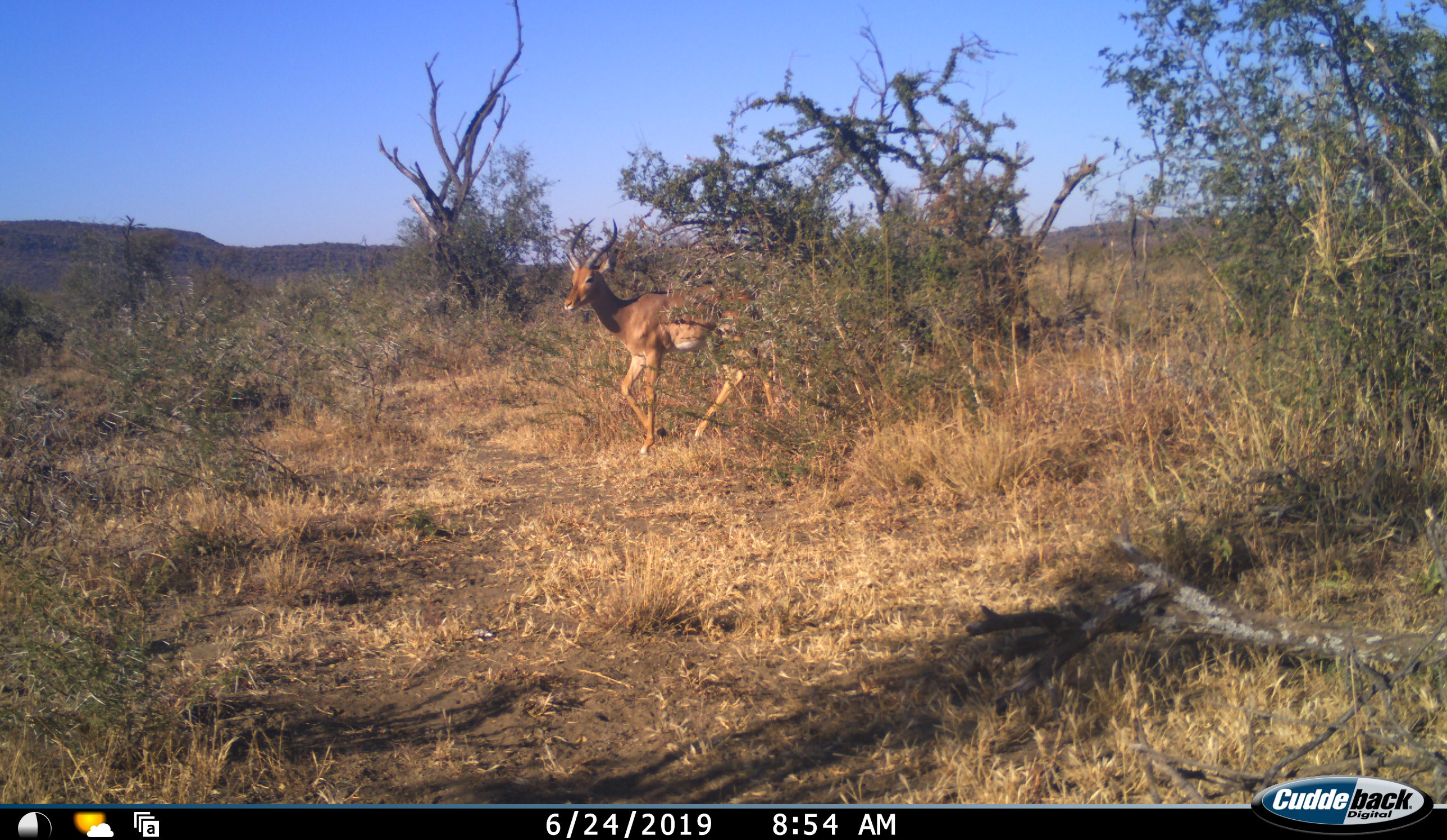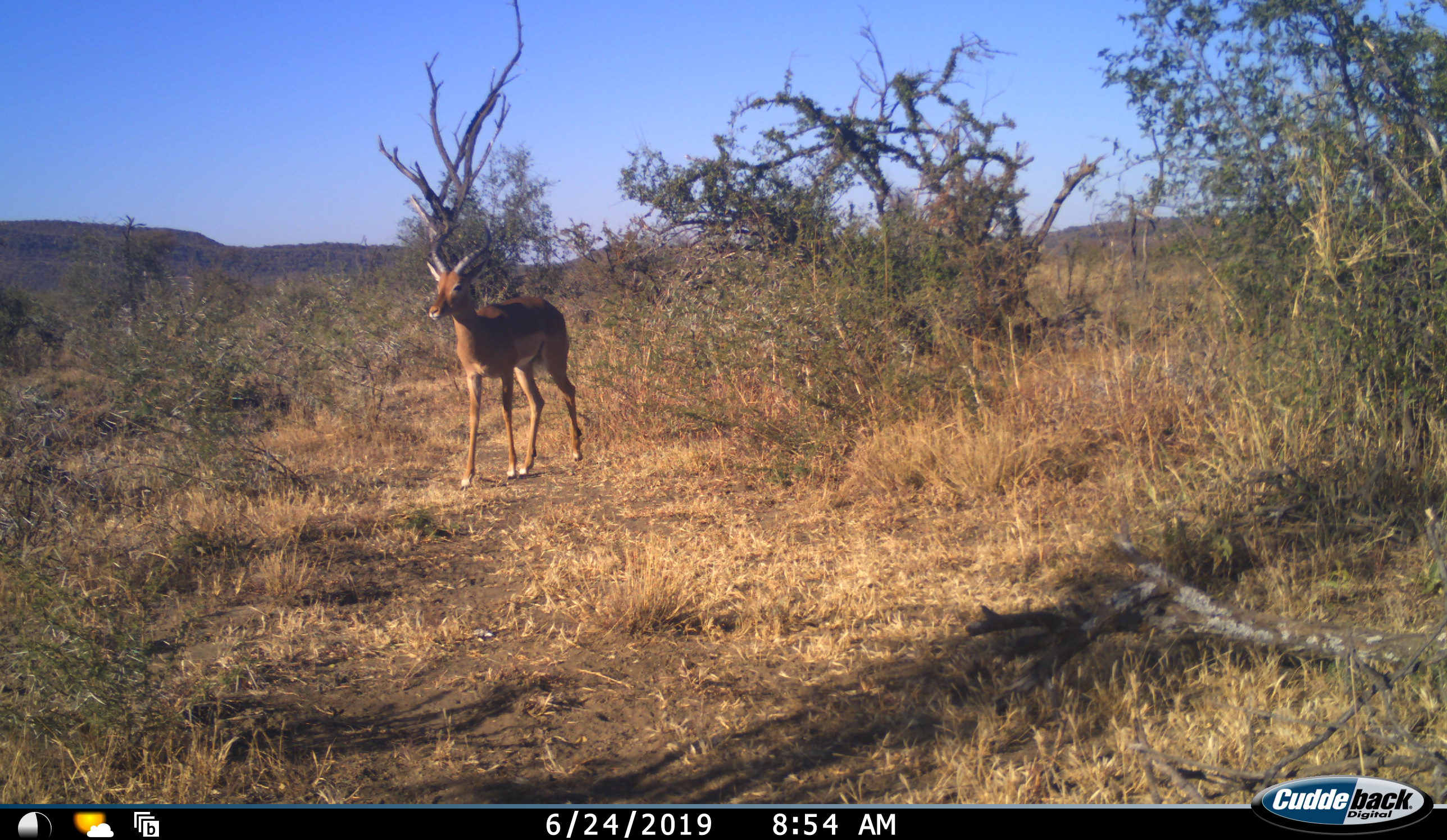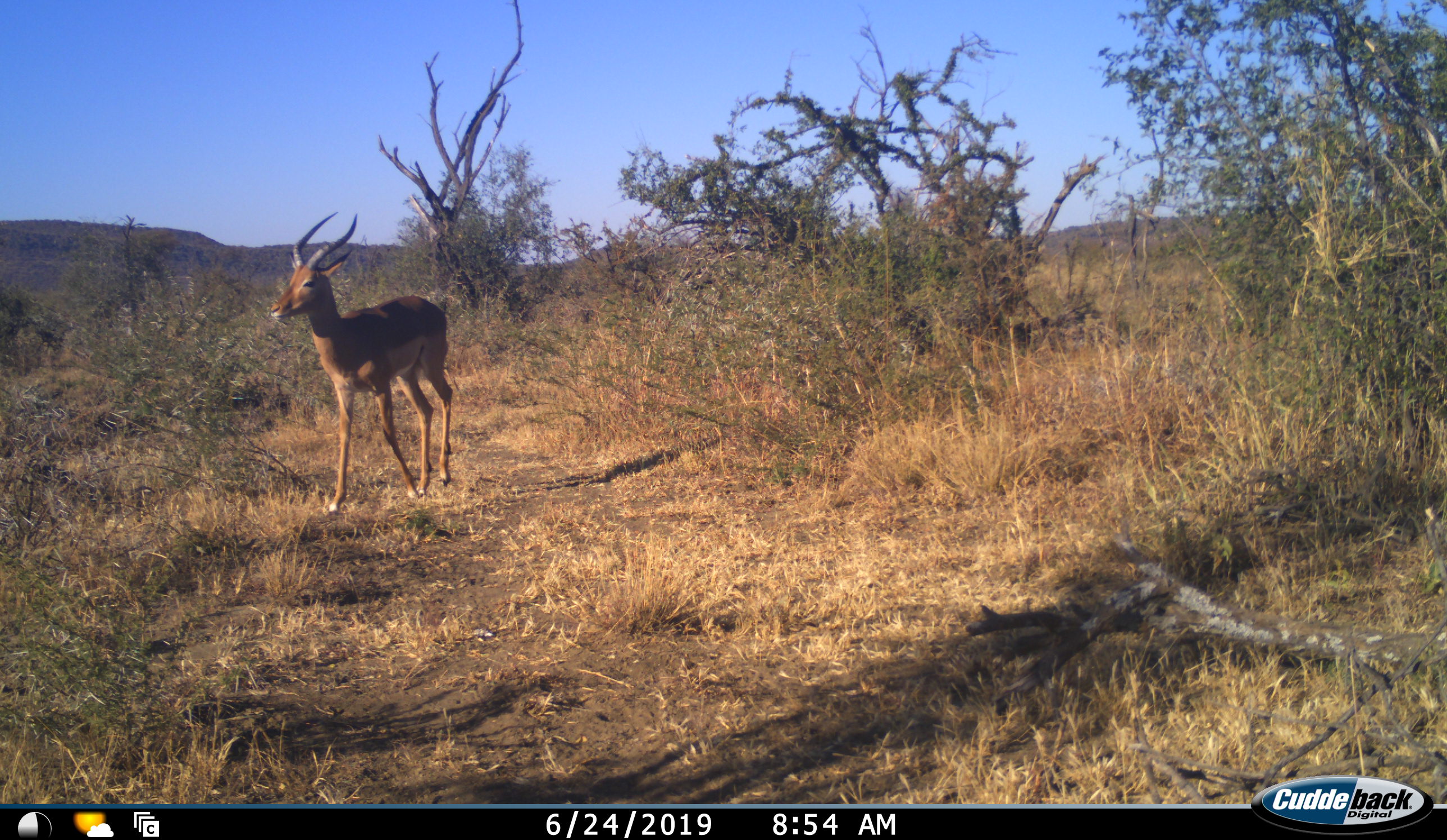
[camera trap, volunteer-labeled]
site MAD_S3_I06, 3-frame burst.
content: unidentified animal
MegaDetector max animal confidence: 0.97